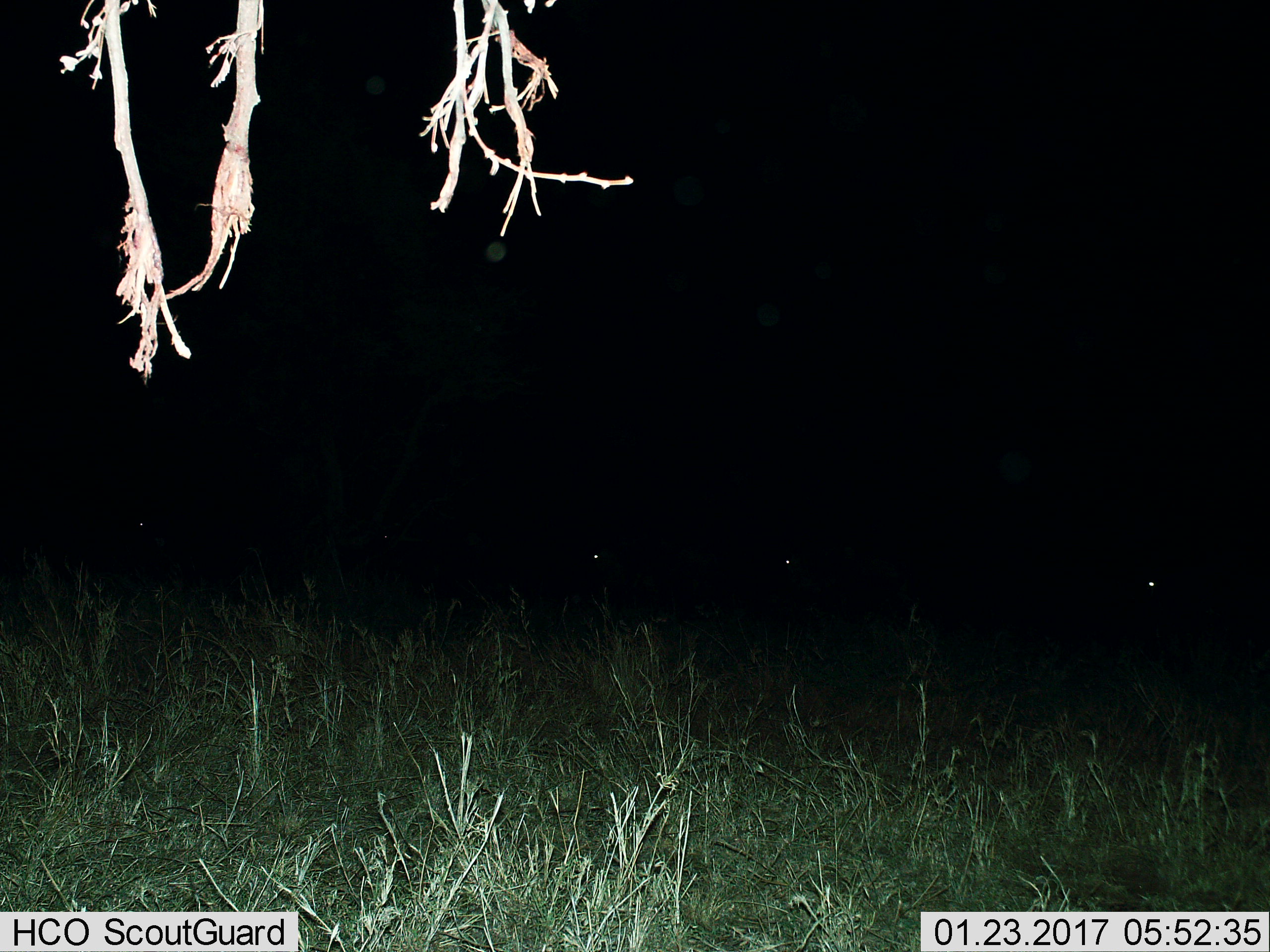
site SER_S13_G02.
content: unidentified animal